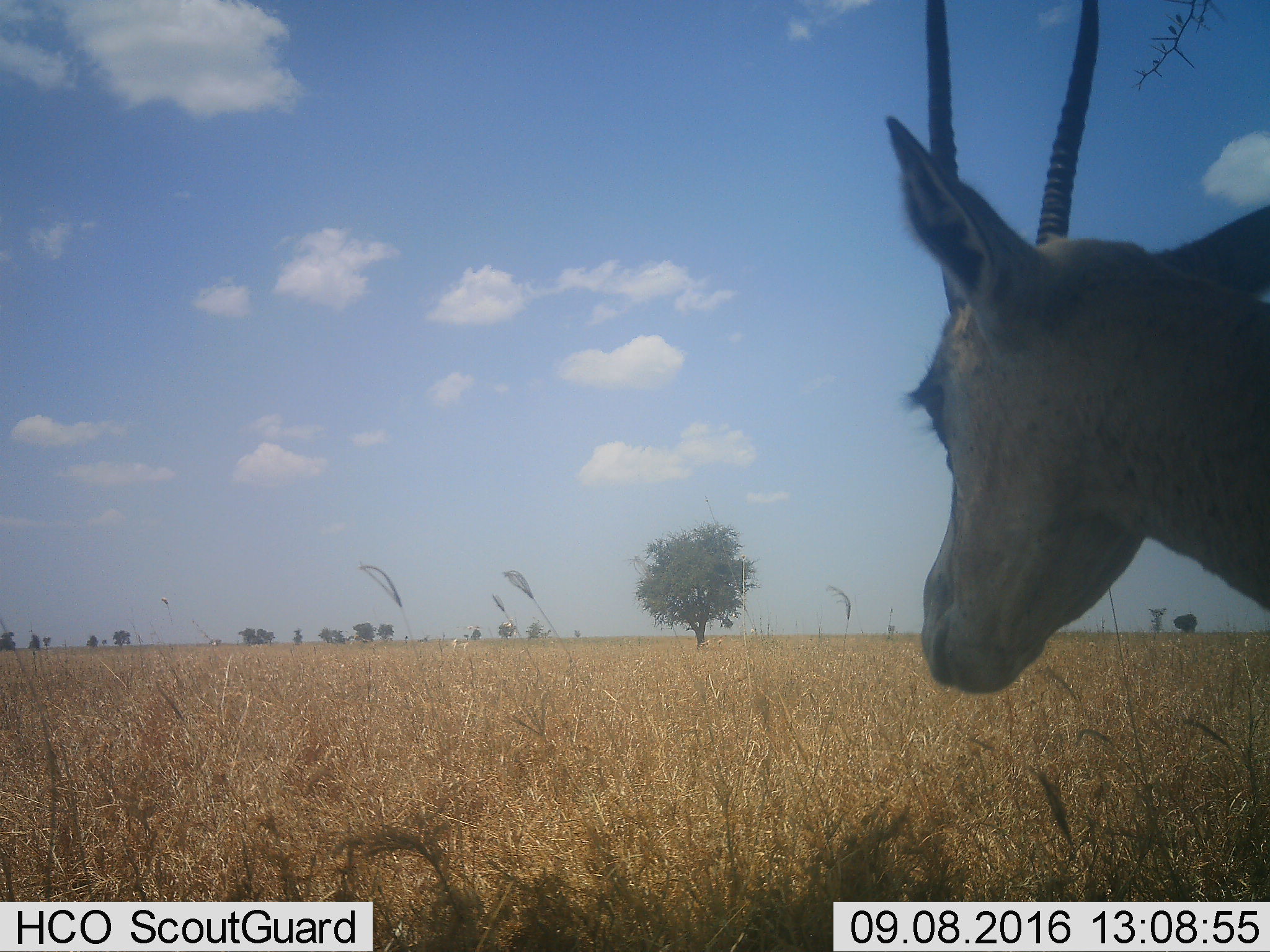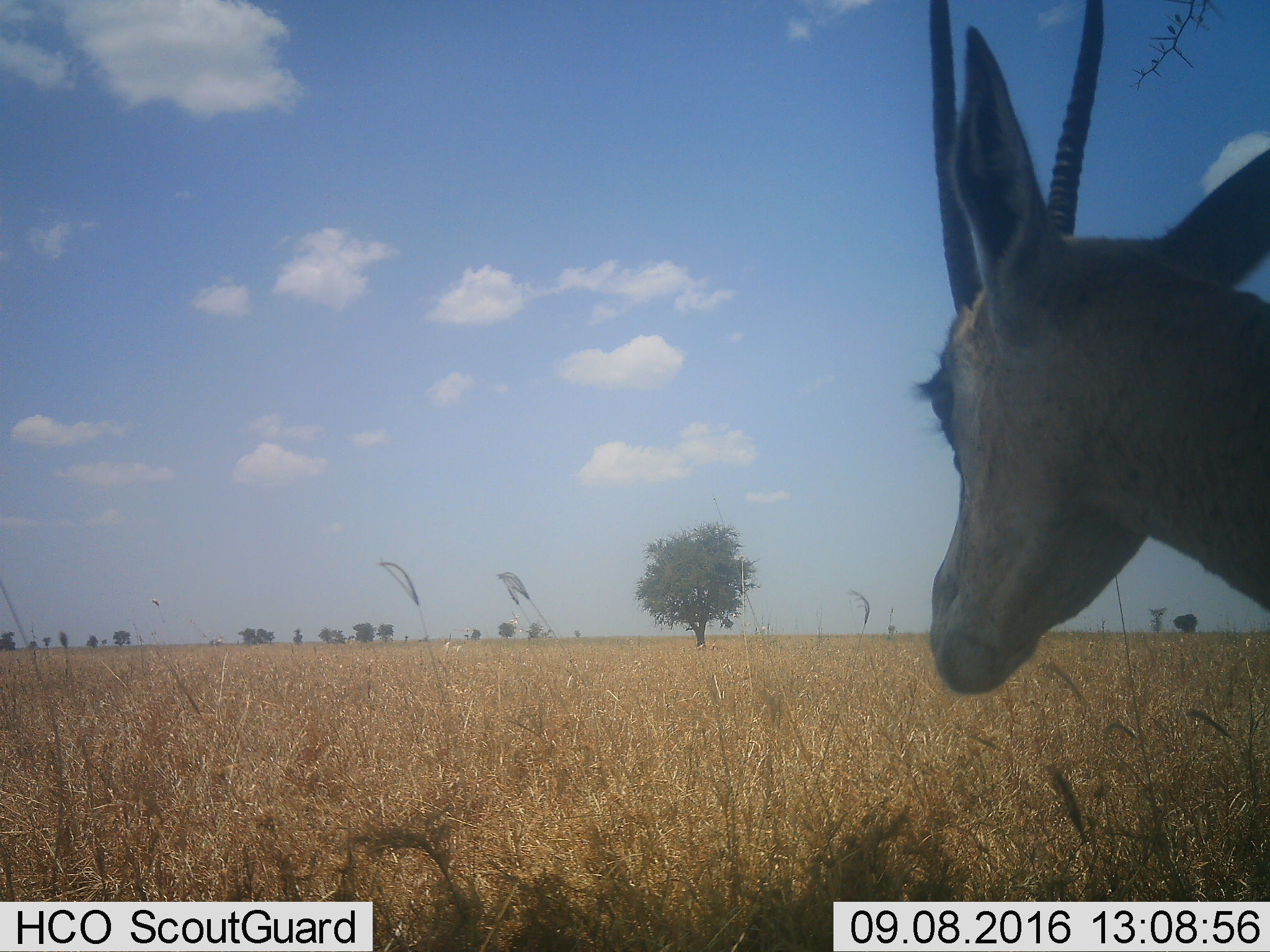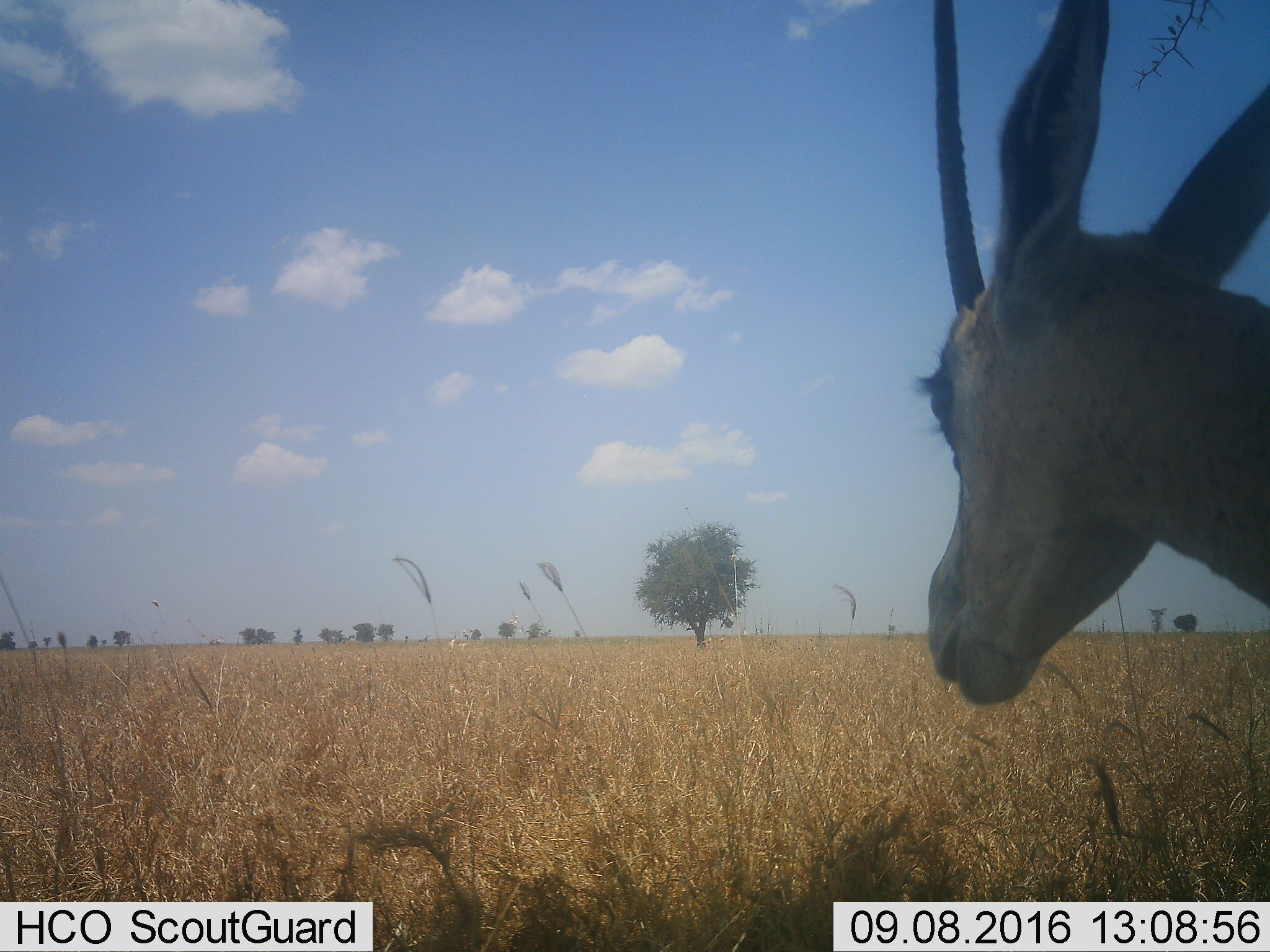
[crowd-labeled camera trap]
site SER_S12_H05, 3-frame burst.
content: unidentified animal